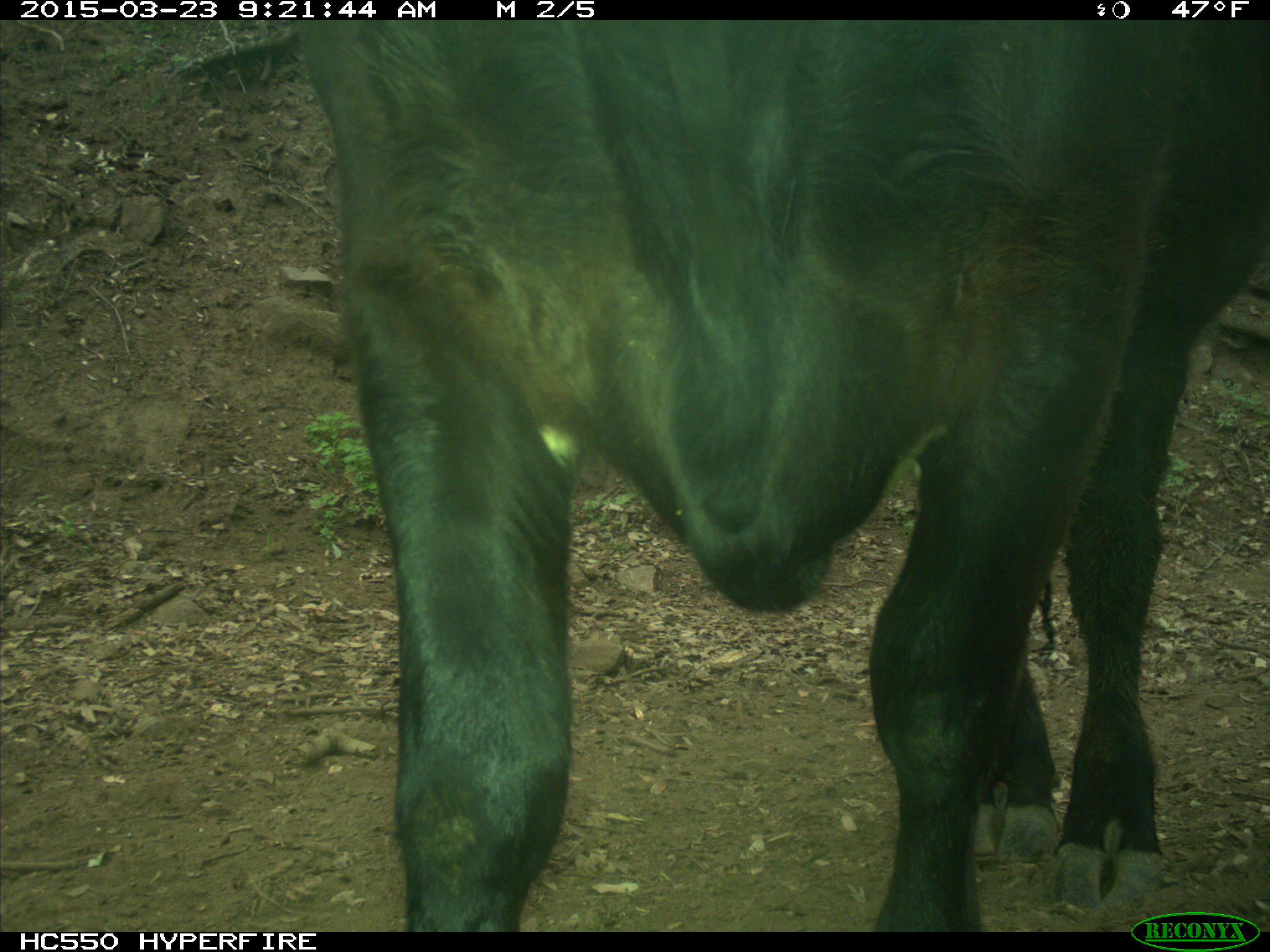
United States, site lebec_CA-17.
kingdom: Animalia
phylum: Chordata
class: Mammalia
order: Artiodactyla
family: Bovidae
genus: Bos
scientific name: Bos taurus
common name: domestic cow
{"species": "Bos taurus (domestic cow)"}